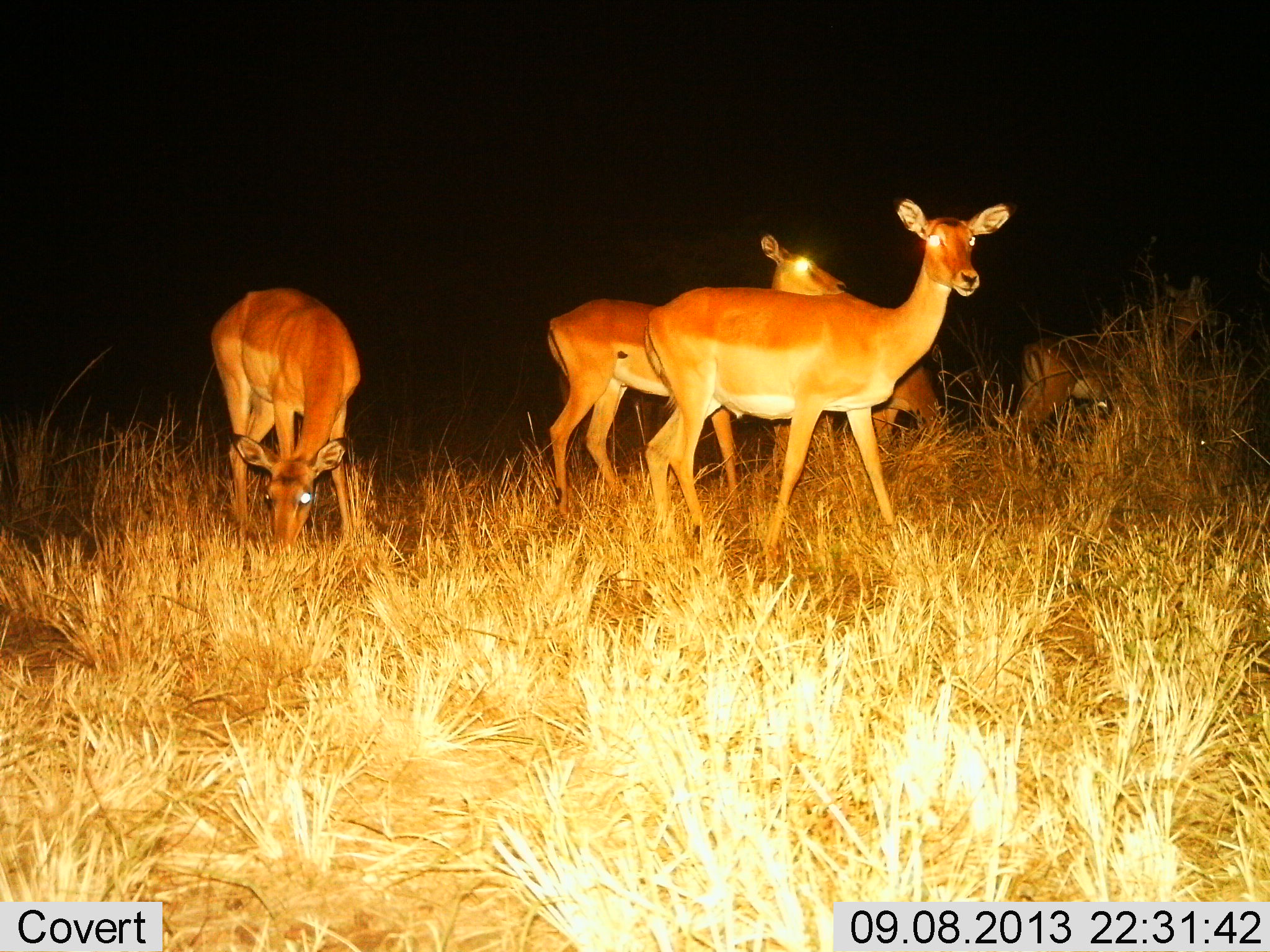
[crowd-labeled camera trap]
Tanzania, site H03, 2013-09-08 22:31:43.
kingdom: Animalia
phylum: Chordata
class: Mammalia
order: Artiodactyla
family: Bovidae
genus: Aepyceros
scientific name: Aepyceros melampus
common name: impala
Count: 5.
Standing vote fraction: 90%.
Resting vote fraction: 10%.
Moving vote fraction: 10%.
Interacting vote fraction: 0%.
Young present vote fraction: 10%.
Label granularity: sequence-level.